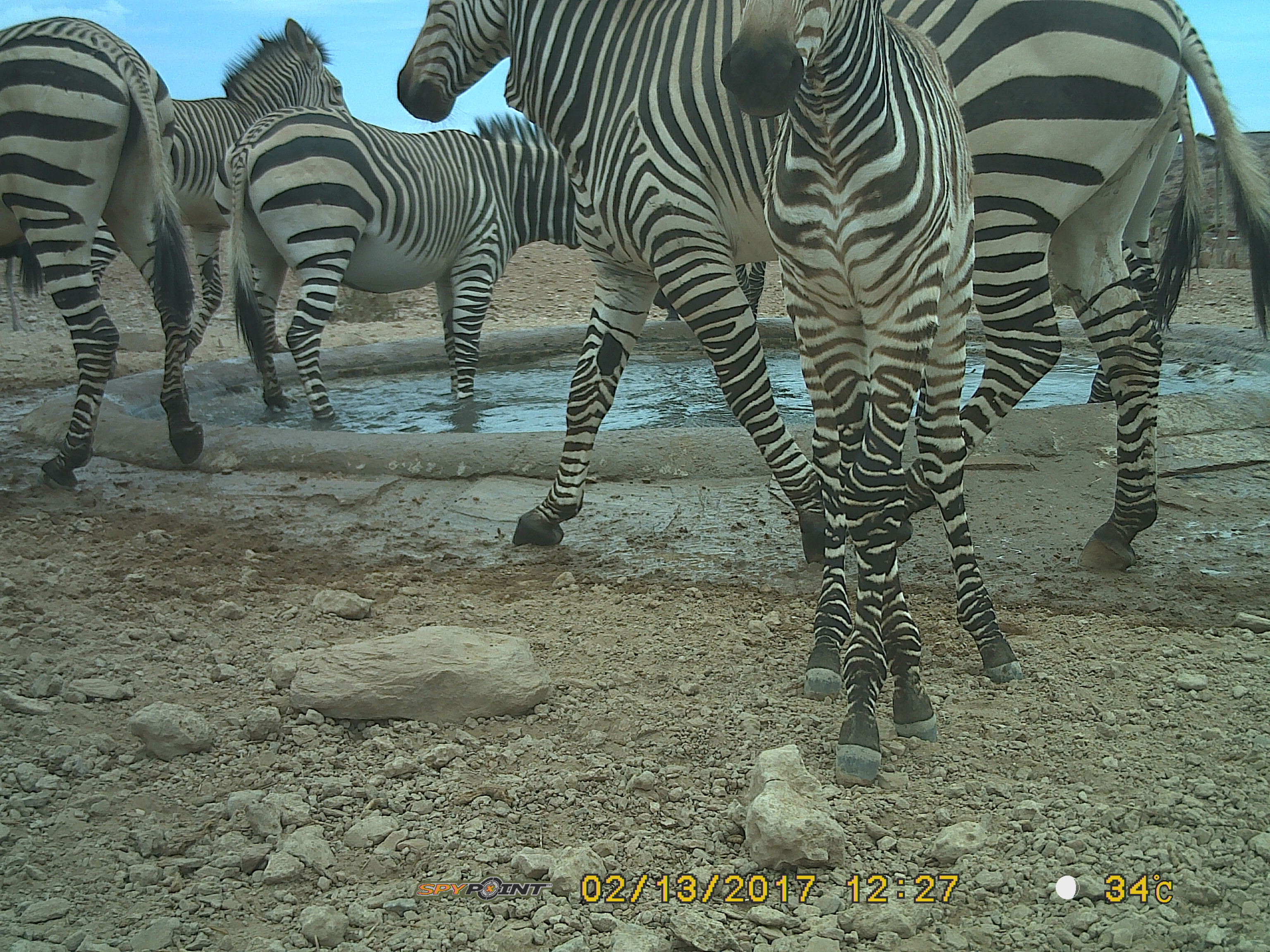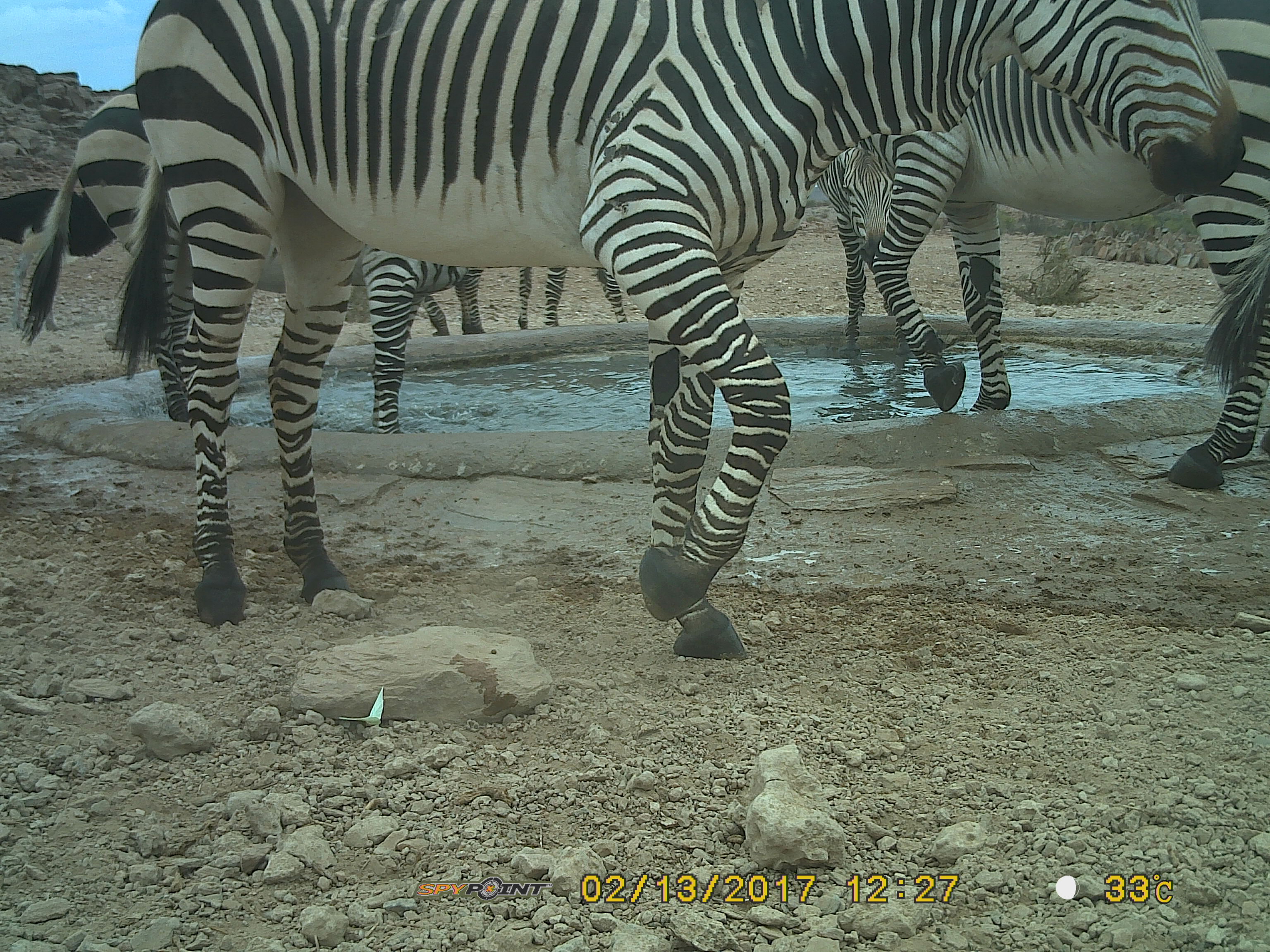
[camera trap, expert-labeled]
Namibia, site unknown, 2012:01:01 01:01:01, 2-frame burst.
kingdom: Animalia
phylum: Chordata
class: Mammalia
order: Perissodactyla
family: Equidae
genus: Equus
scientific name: Equus zebra hartmannae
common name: hartmann's mountain zebra